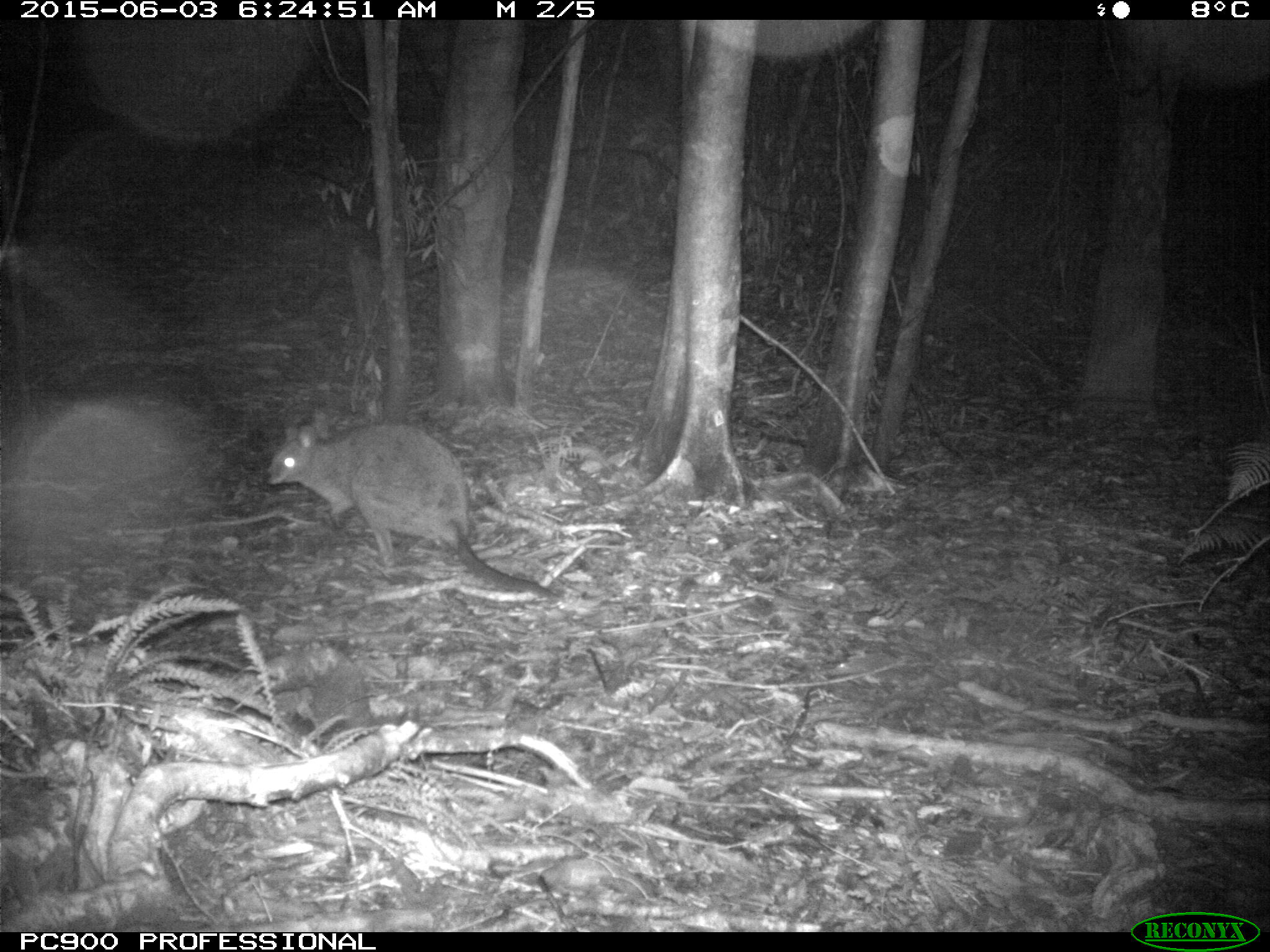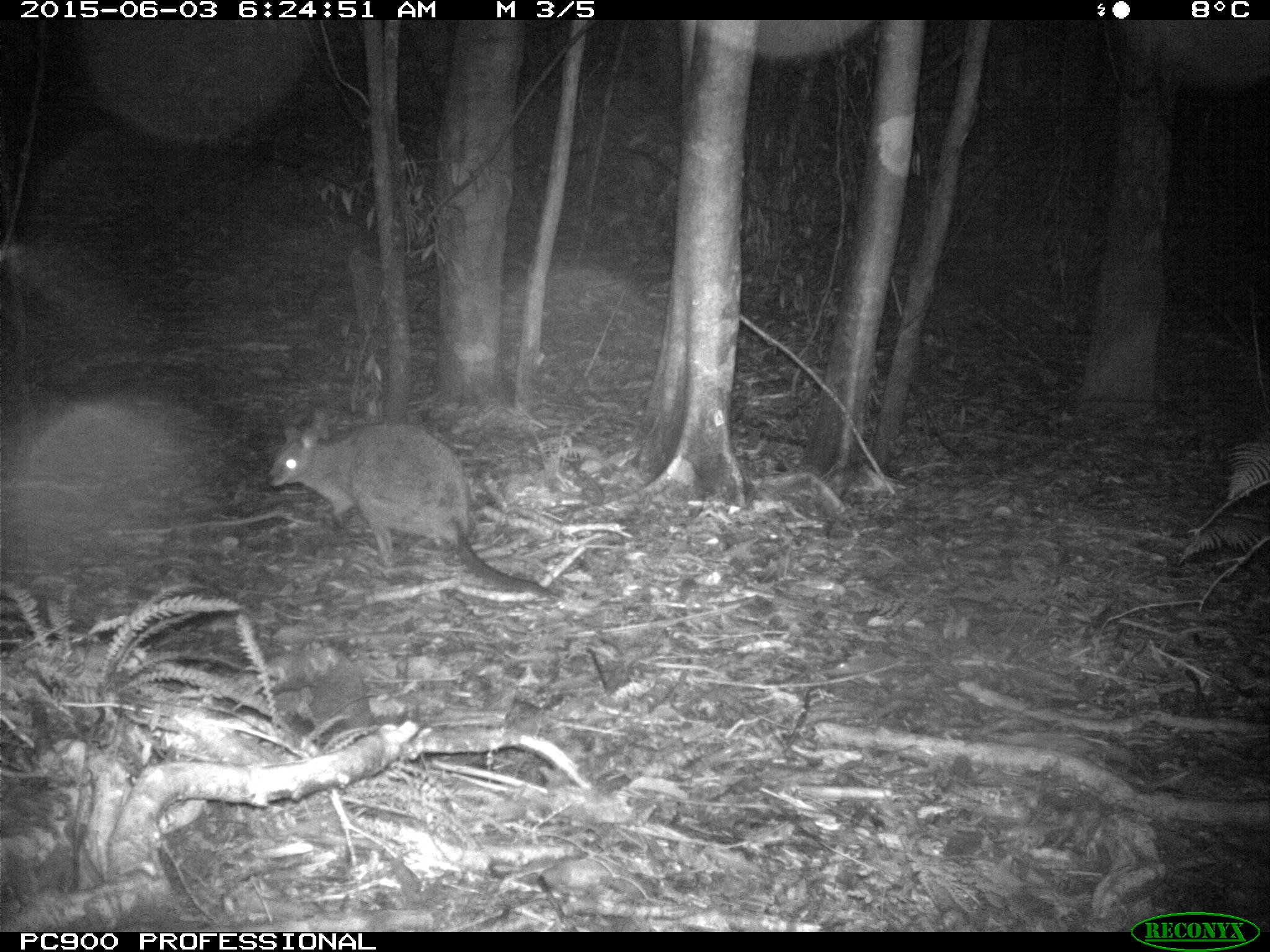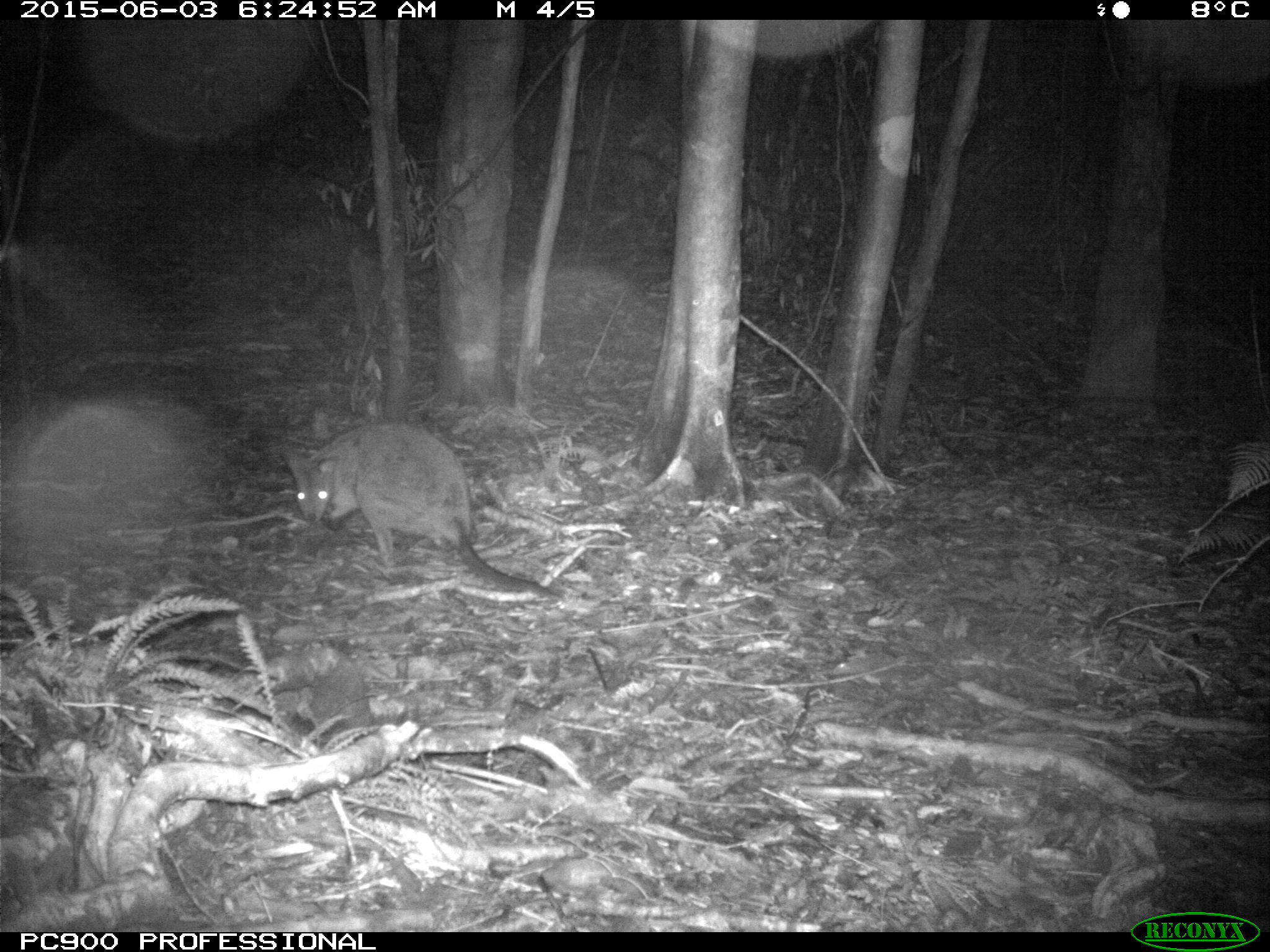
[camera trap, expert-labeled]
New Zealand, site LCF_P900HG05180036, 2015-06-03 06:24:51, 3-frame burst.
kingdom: Animalia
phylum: Chordata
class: Mammalia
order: Diprotodontia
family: Macropodidae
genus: Notamacropus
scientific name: Notamacropus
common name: wallaby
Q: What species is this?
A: Wallaby (Notamacropus).